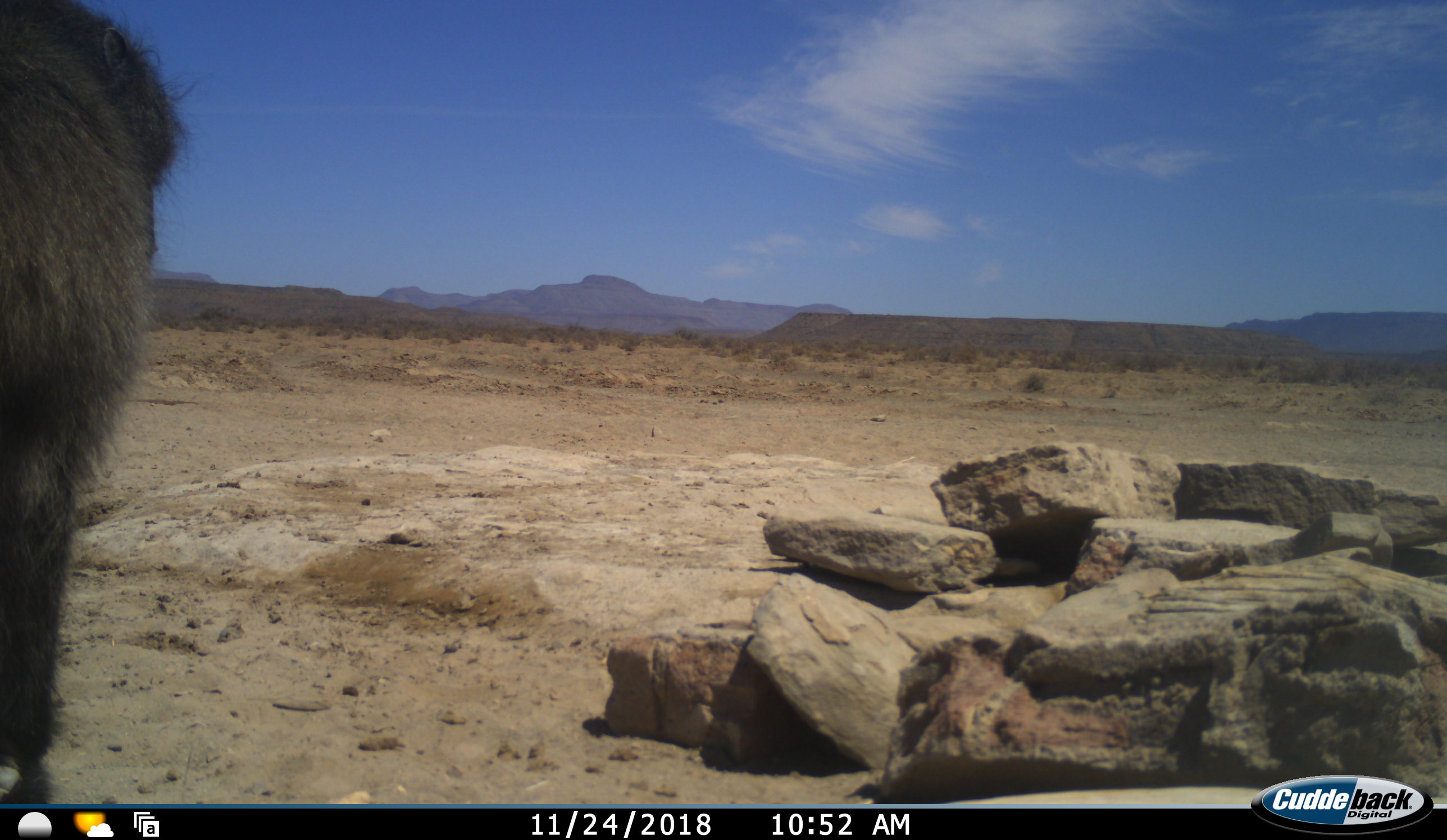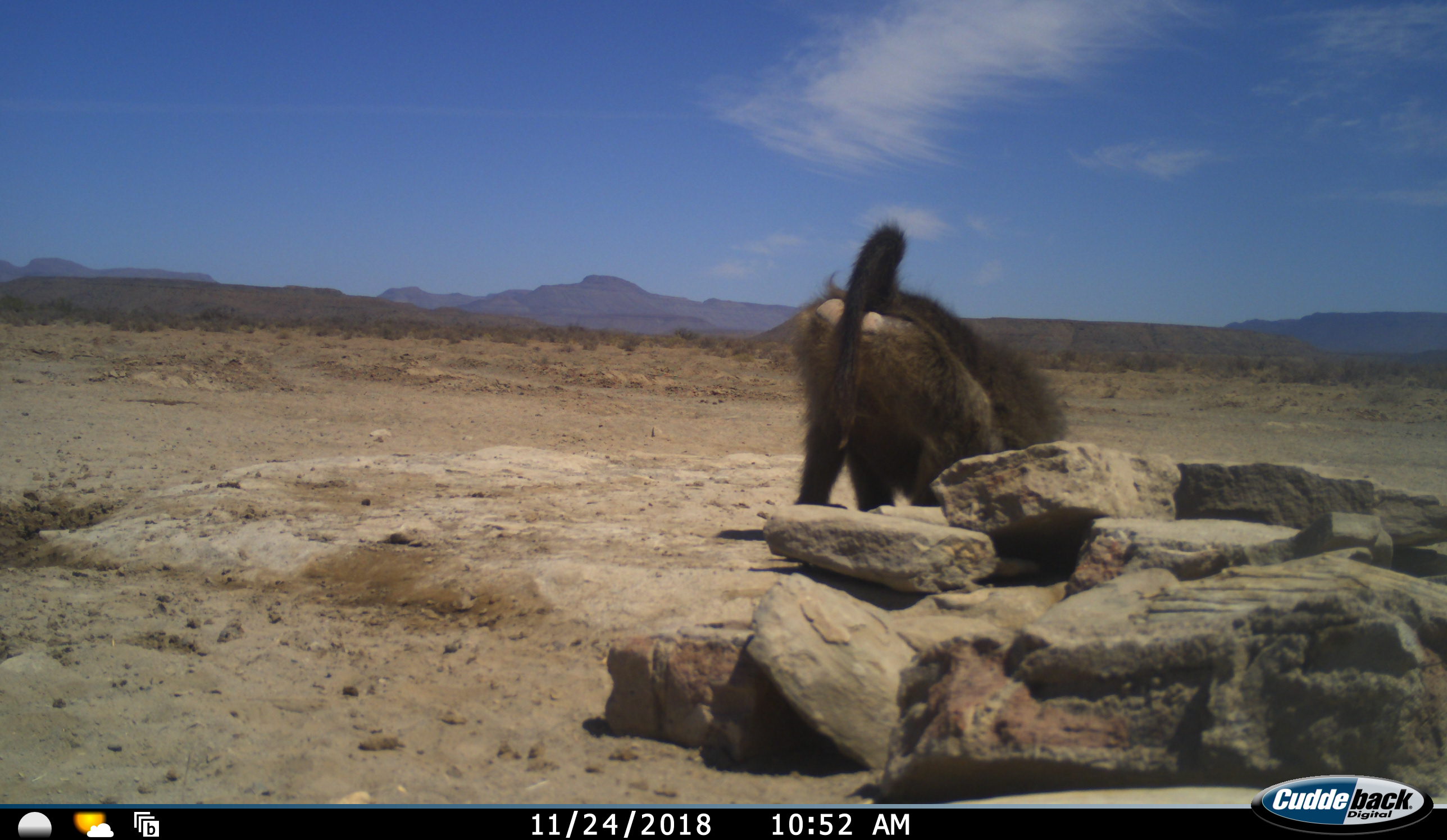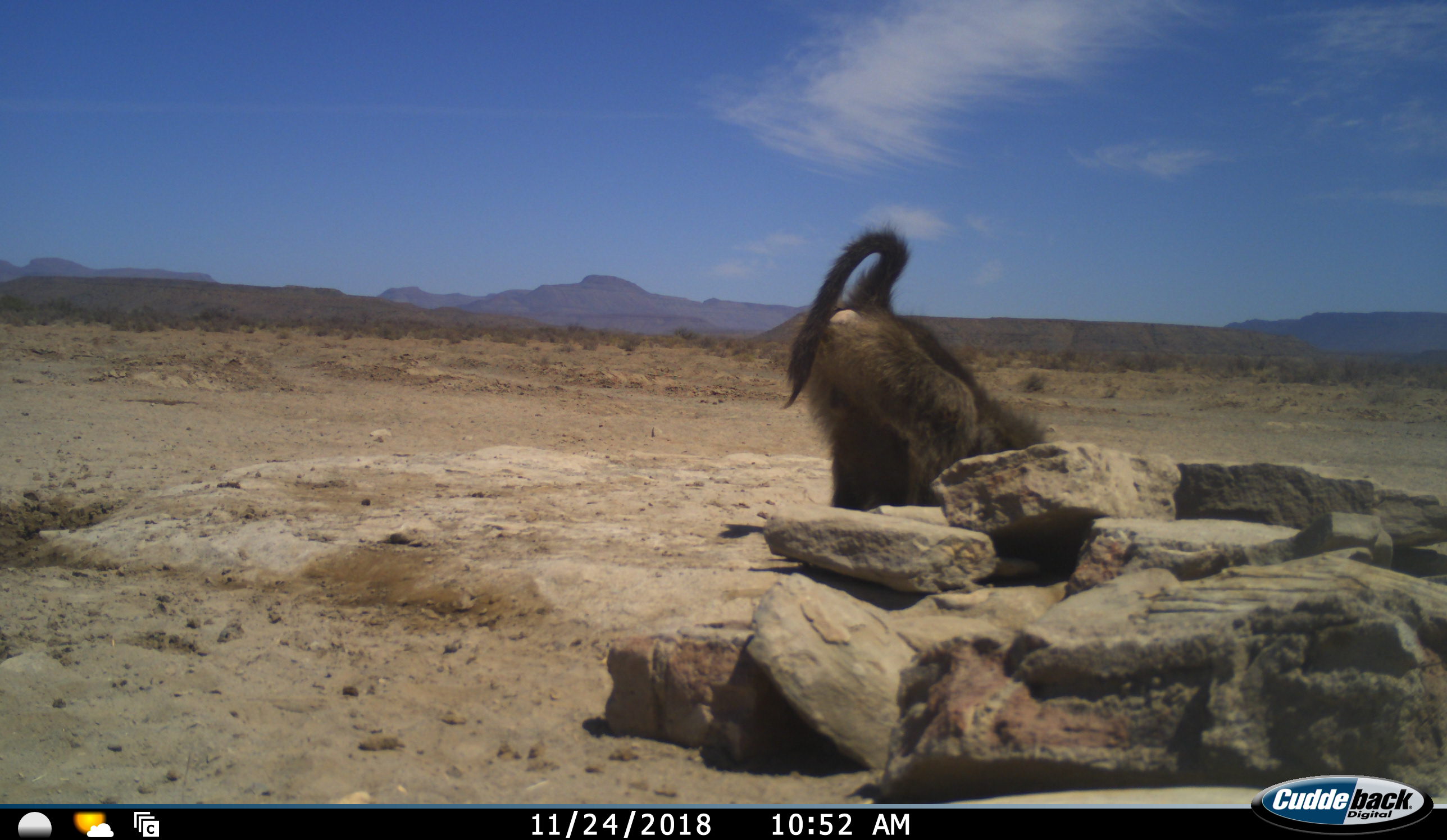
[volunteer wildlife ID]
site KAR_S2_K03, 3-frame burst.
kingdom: Animalia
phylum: Chordata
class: Mammalia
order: Primates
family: Cercopithecidae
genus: Papio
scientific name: Papio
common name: baboon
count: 1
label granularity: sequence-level